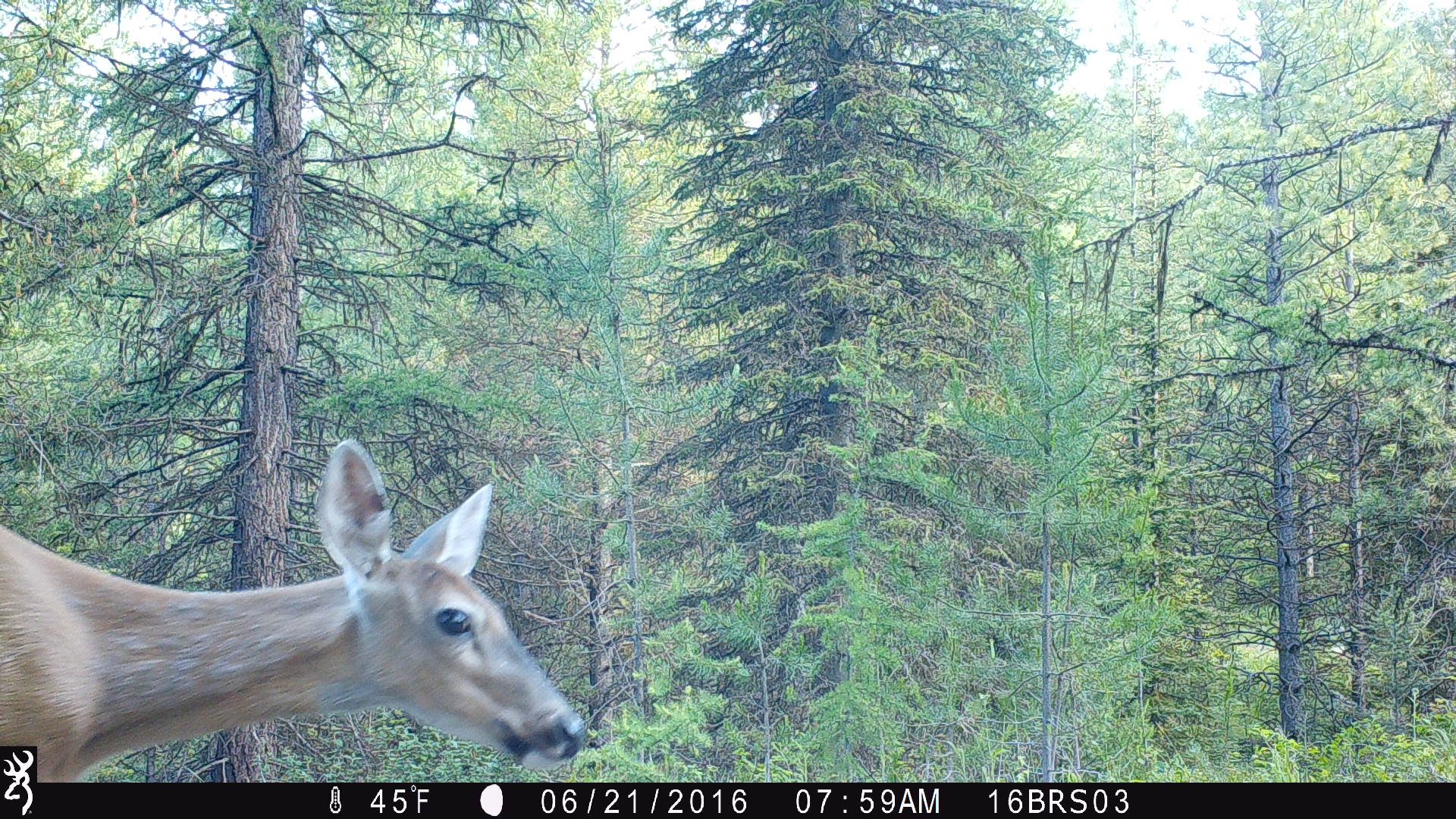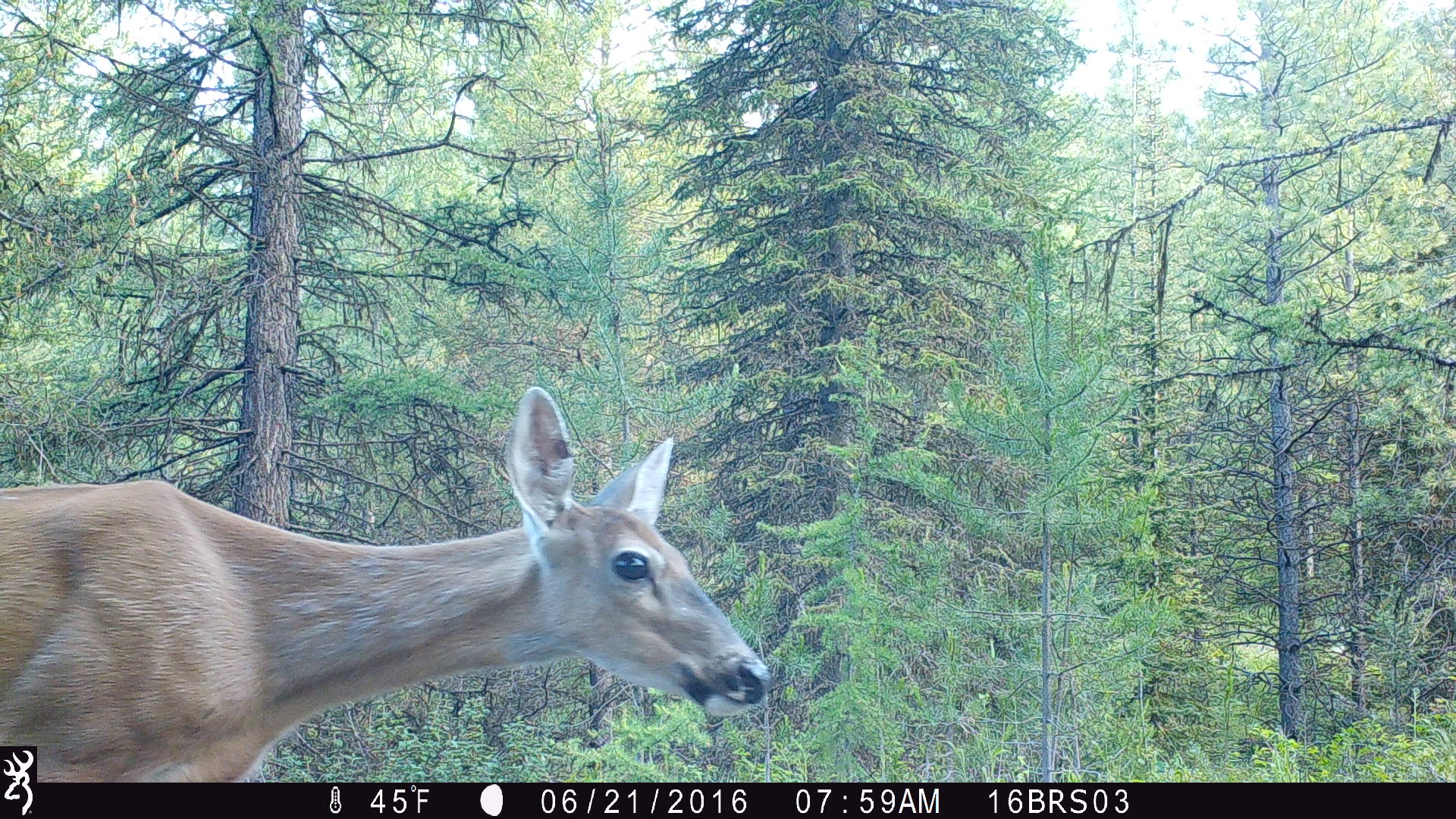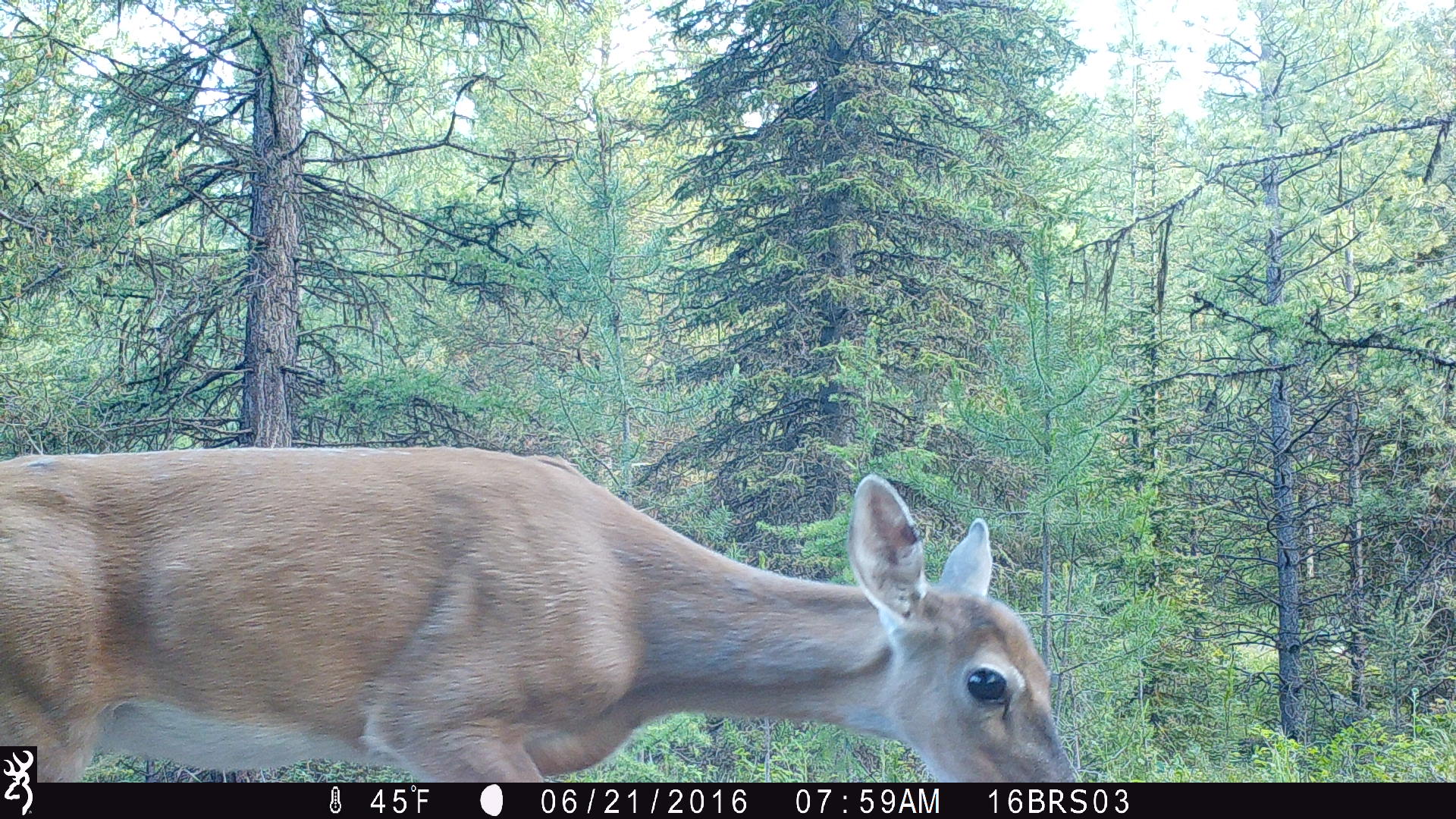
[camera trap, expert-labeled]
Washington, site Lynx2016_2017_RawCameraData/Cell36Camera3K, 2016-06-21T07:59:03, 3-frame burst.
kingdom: Animalia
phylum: Chordata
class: Mammalia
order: Artiodactyla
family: Cervidae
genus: Odocoileus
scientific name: Odocoileus virginianus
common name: white-tailed deer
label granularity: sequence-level